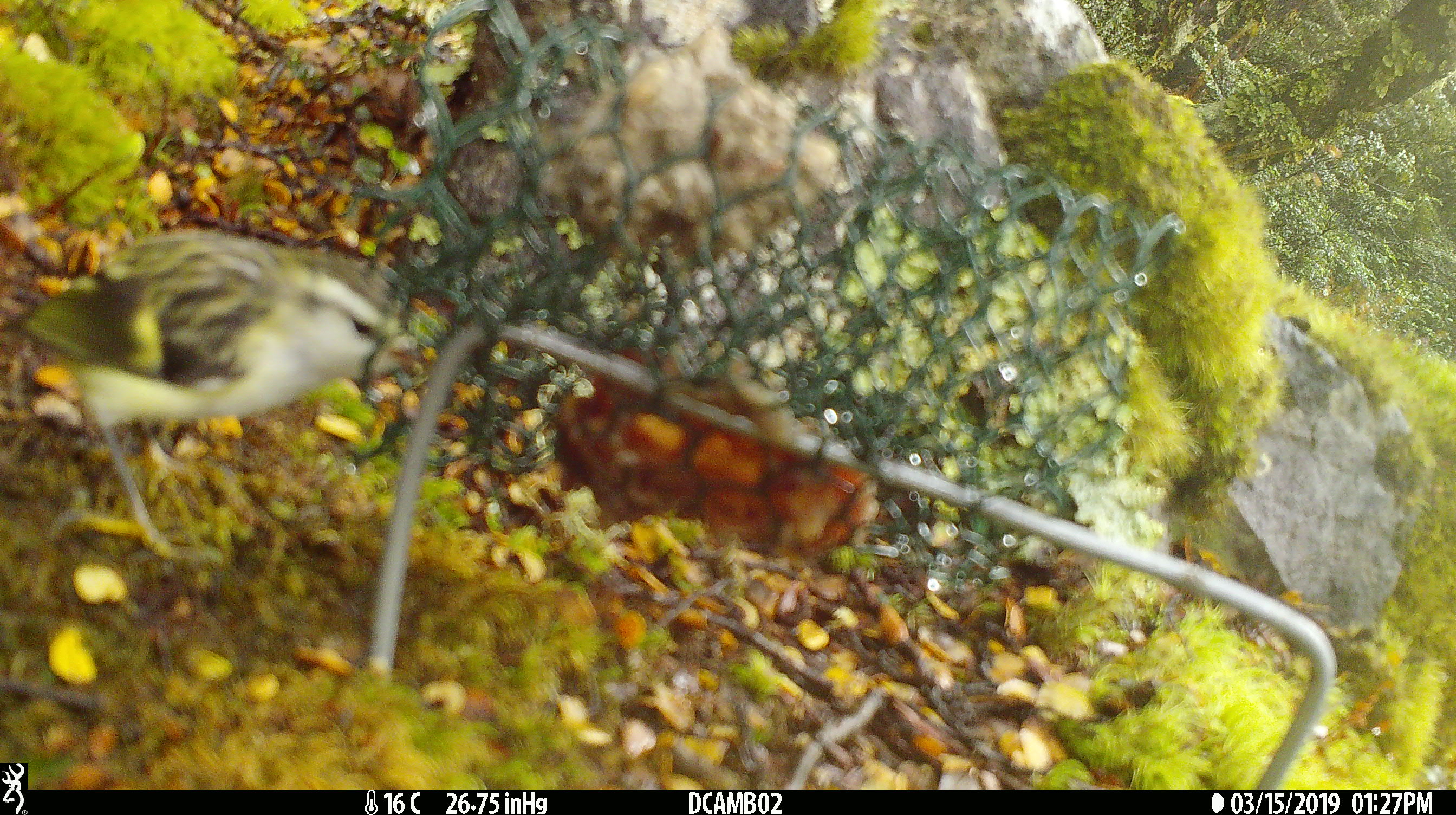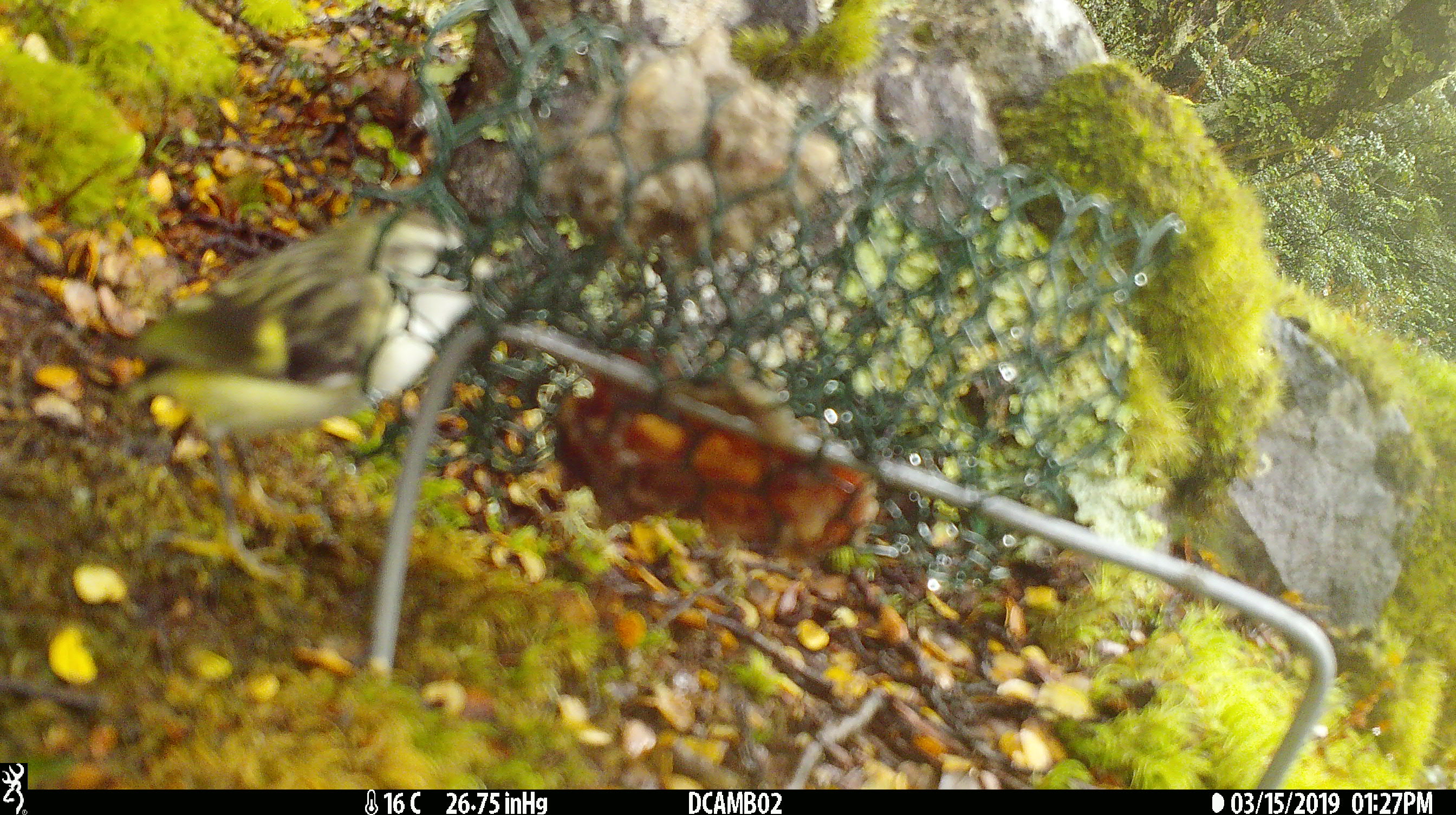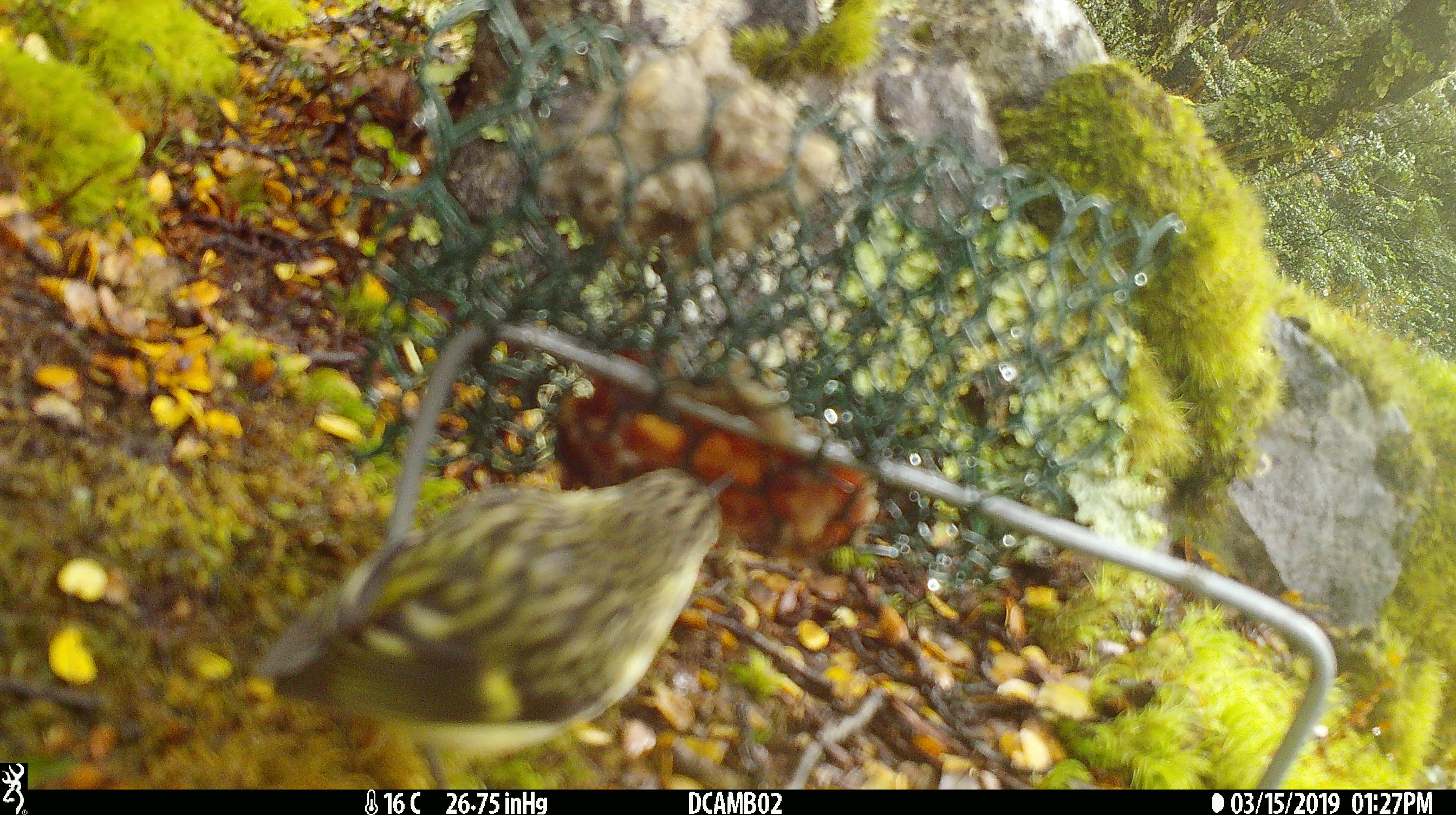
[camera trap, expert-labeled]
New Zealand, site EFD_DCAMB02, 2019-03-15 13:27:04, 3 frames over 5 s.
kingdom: Animalia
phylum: Chordata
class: Aves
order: Passeriformes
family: Acanthisittidae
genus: Acanthisitta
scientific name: Acanthisitta chloris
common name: rifleman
Rifleman (Acanthisitta chloris).